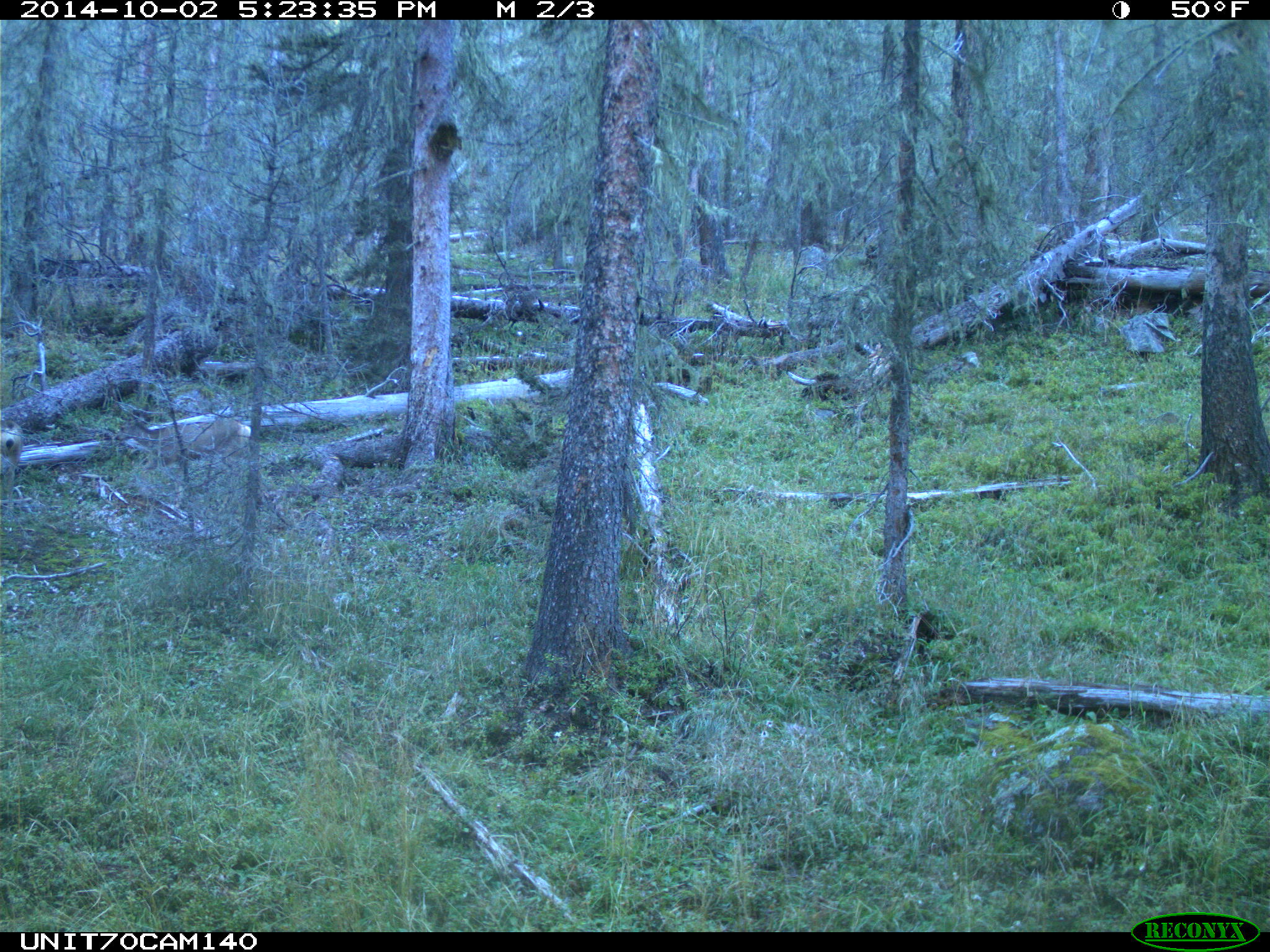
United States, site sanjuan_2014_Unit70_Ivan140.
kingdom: Animalia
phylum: Chordata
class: Mammalia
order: Artiodactyla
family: Cervidae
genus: Odocoileus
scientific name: Odocoileus hemionus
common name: mule deer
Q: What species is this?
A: Odocoileus hemionus (mule deer).